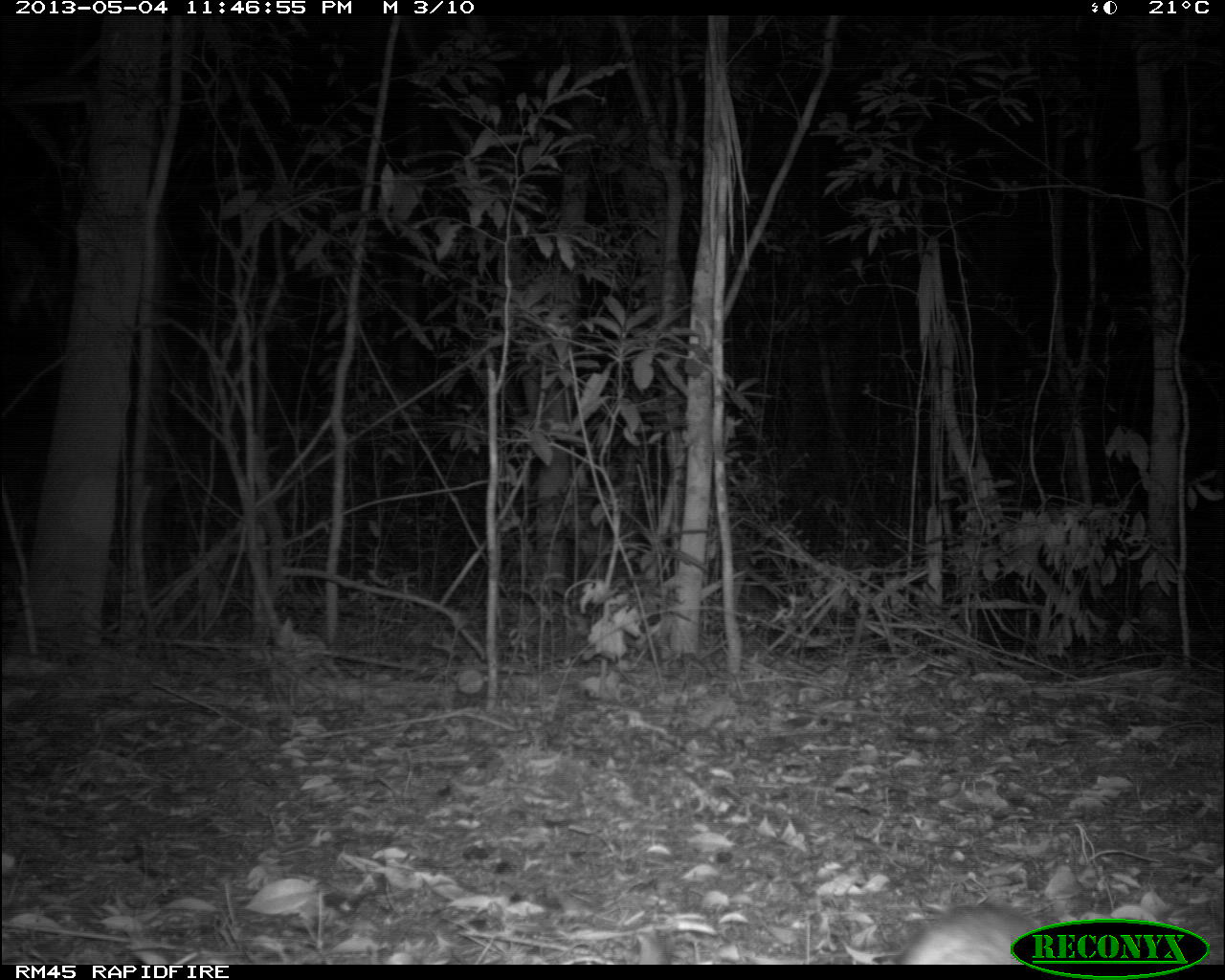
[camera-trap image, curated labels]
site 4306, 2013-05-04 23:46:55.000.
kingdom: Animalia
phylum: Chordata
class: Mammalia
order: Didelphimorphia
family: Didelphidae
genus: Didelphis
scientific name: Didelphis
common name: american opossums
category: didelphis sp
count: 1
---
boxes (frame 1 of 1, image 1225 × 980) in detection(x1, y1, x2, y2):
didelphis sp: detection(891, 902, 1042, 964)